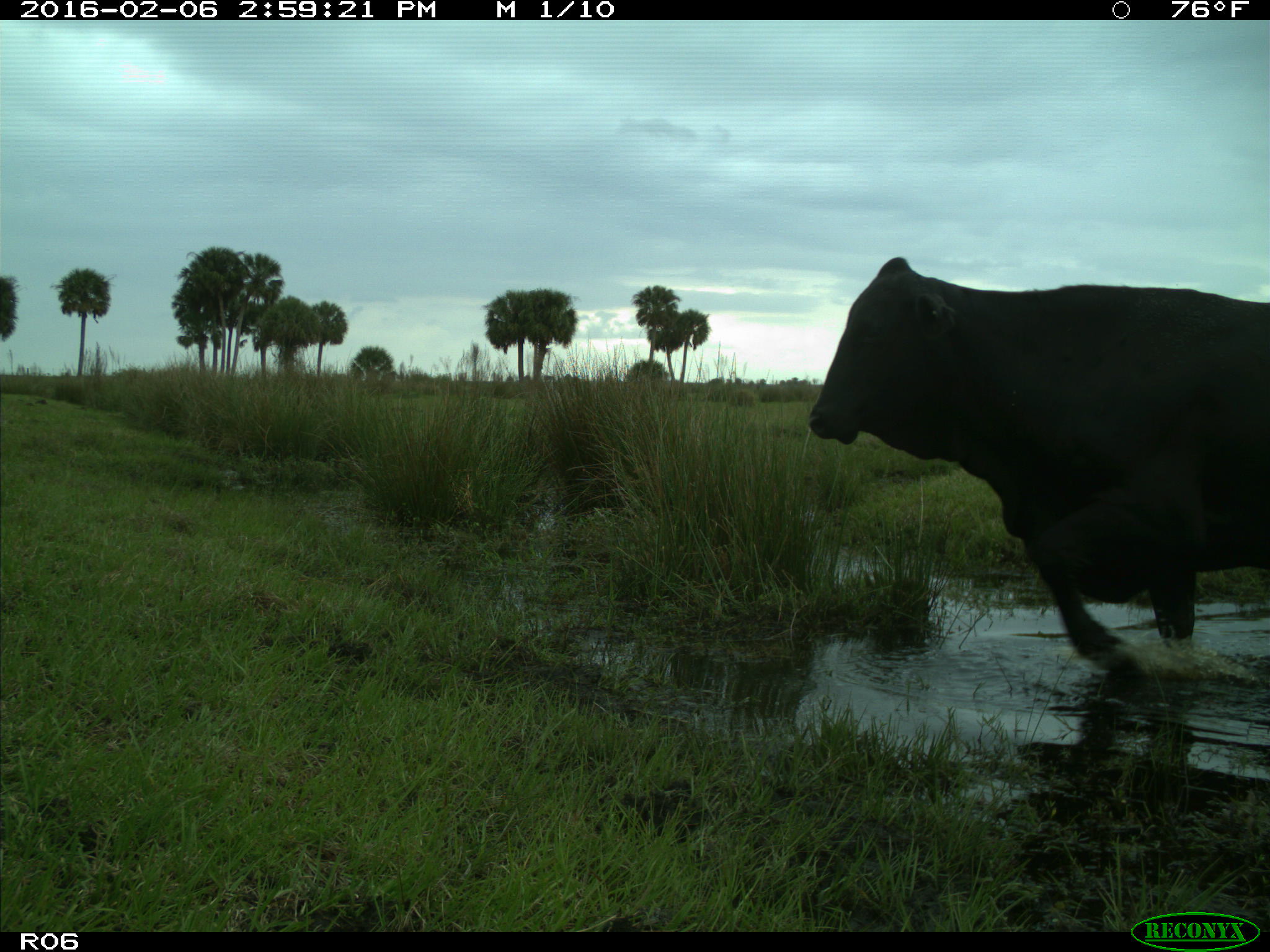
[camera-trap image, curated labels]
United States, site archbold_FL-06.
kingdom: Animalia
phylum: Chordata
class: Mammalia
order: Artiodactyla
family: Bovidae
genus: Bos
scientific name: Bos taurus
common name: domestic cow